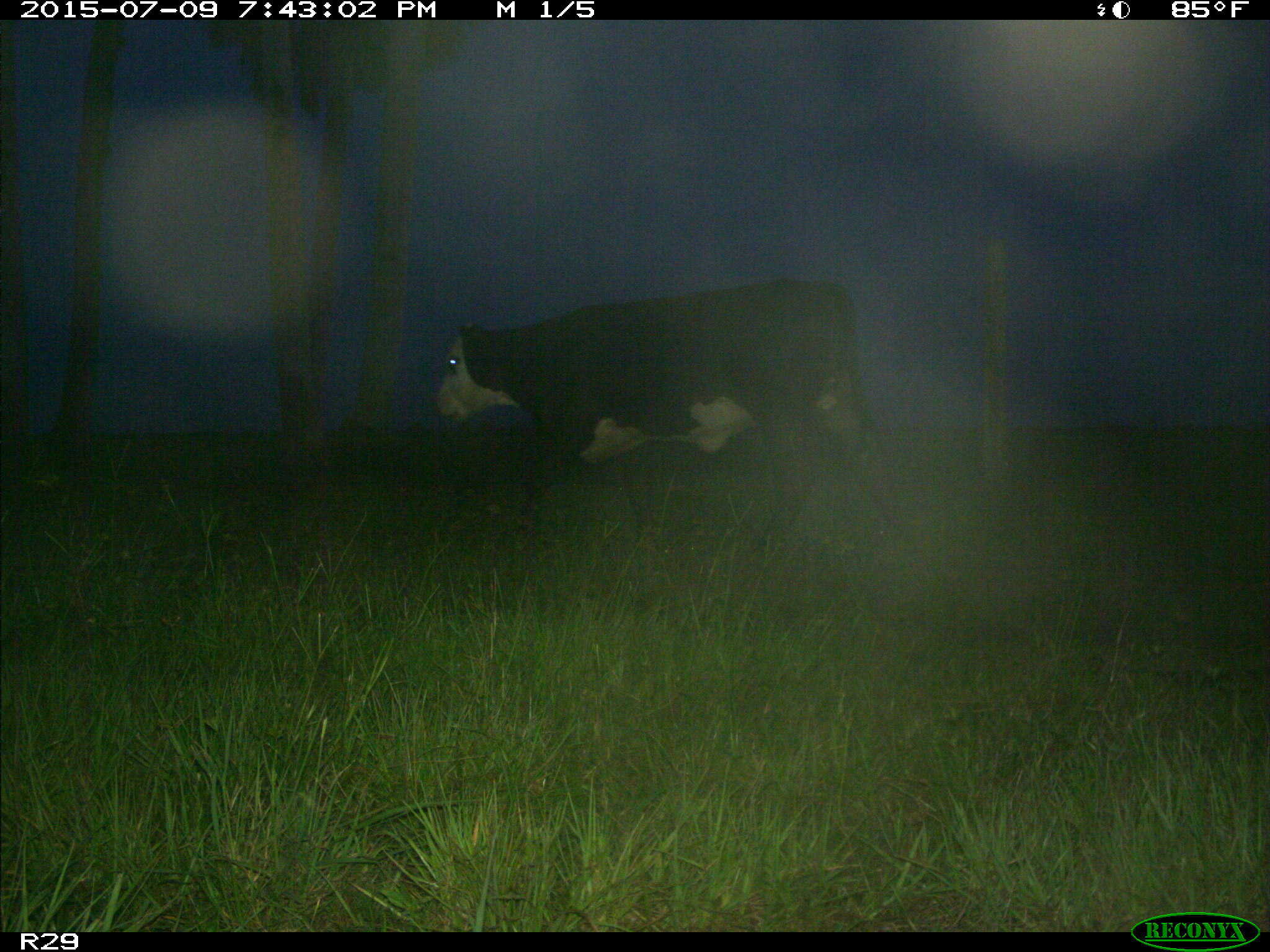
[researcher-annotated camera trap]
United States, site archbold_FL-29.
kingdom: Animalia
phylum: Chordata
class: Mammalia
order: Artiodactyla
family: Bovidae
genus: Bos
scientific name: Bos taurus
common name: domestic cow